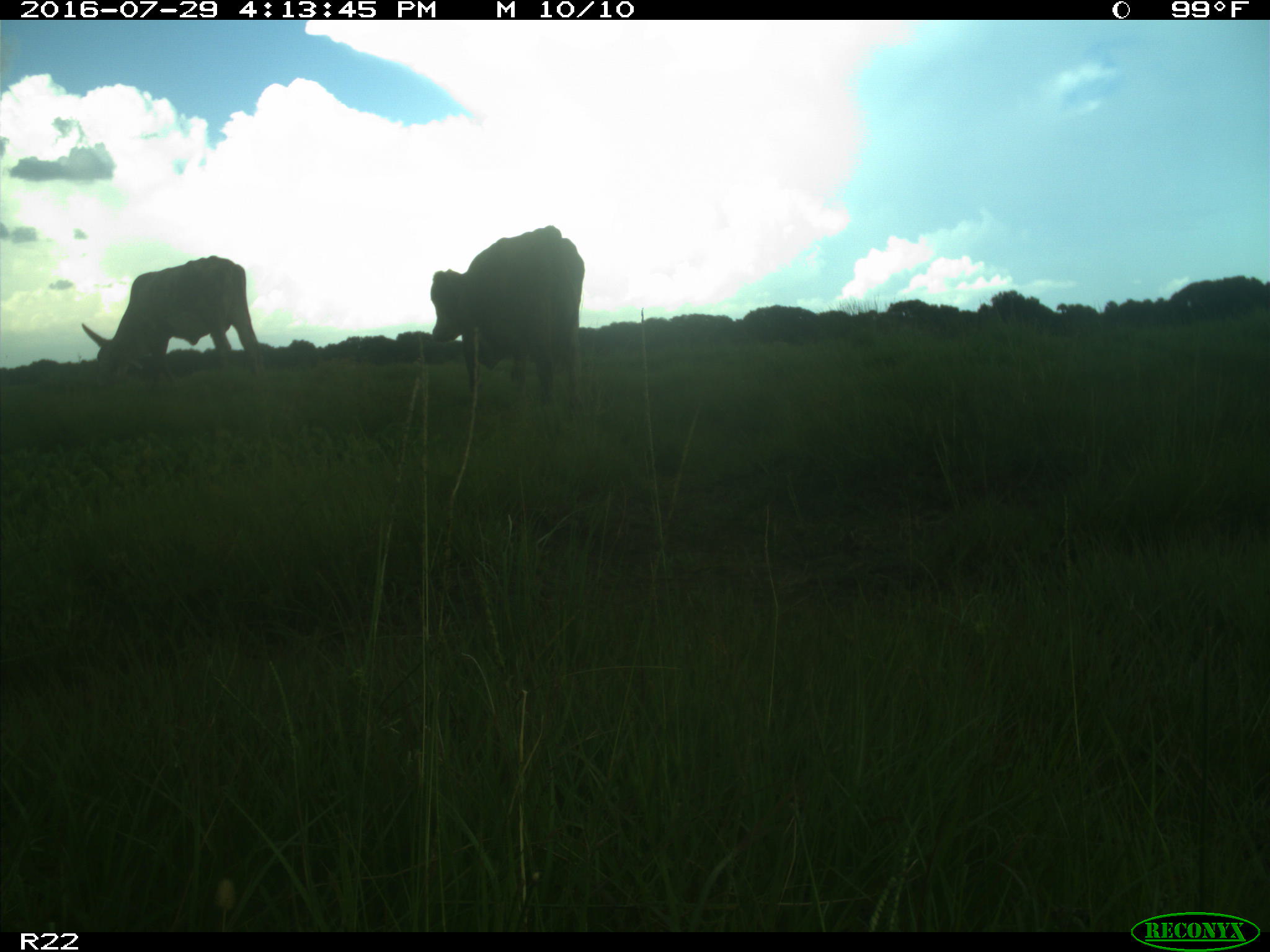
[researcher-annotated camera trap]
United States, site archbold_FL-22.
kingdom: Animalia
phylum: Chordata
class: Mammalia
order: Artiodactyla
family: Bovidae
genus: Bos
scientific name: Bos taurus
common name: domestic cow